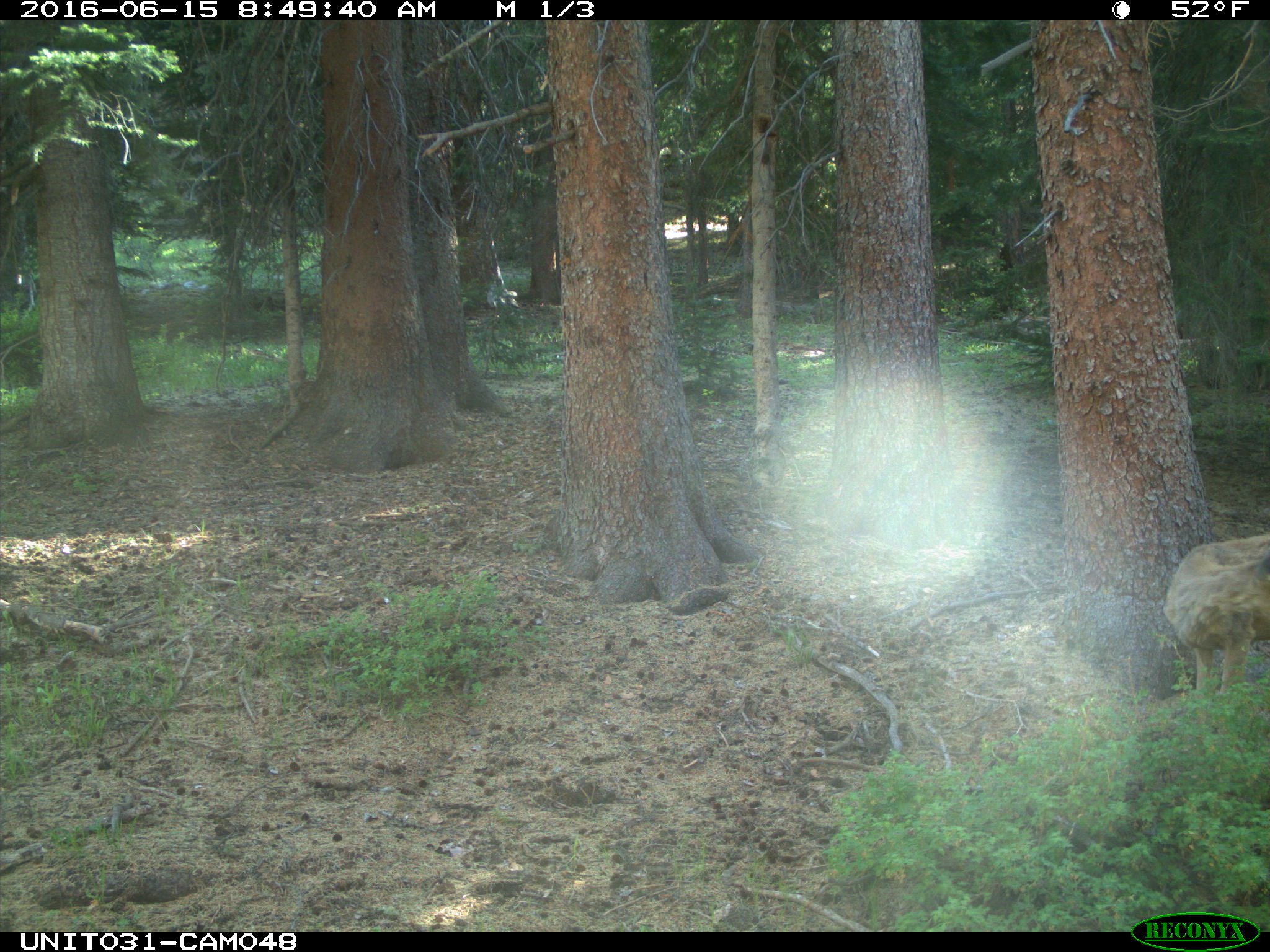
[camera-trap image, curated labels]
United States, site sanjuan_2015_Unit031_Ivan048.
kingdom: Animalia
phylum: Chordata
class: Mammalia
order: Artiodactyla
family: Cervidae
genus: Odocoileus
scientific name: Odocoileus hemionus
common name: mule deer